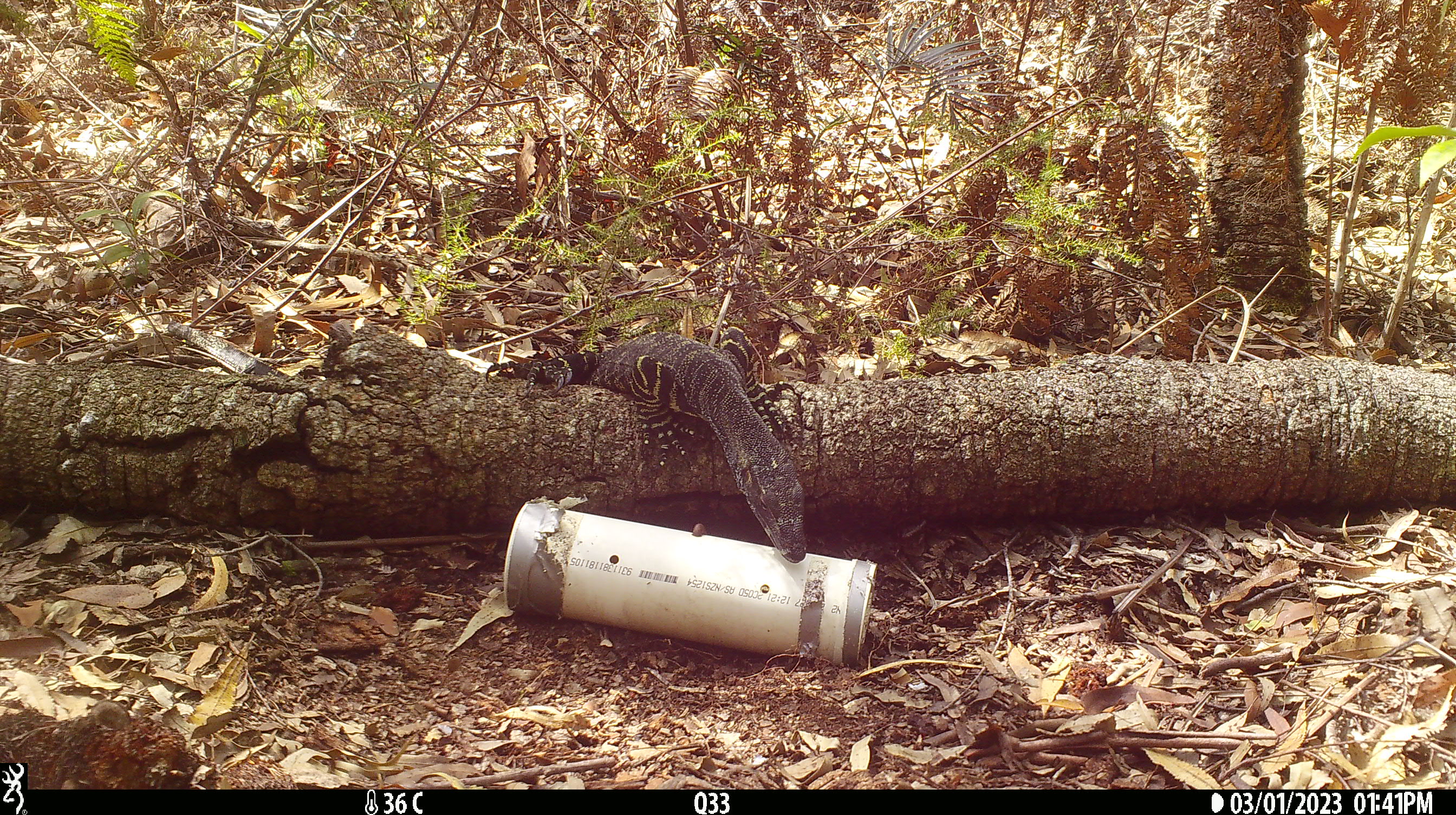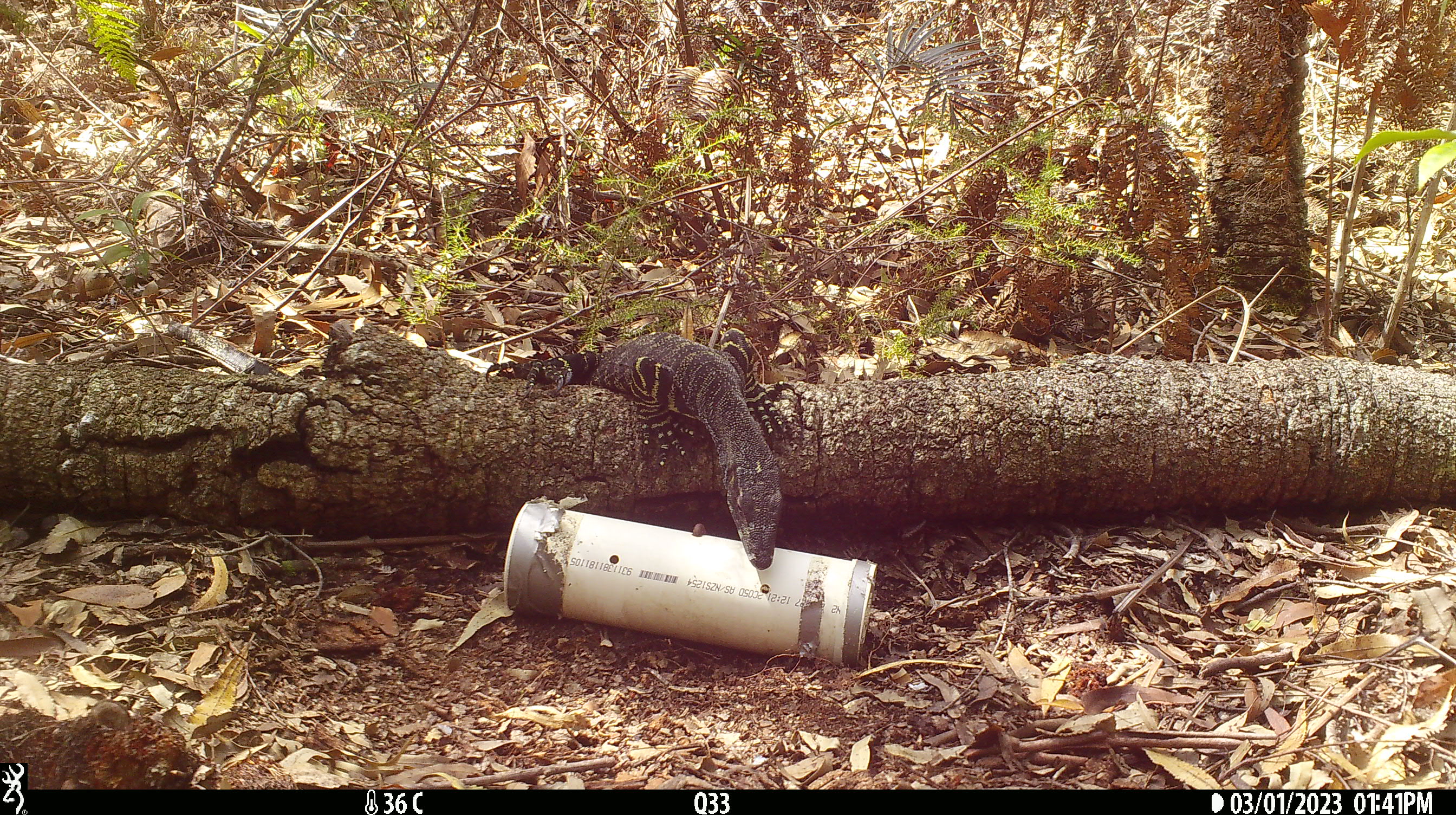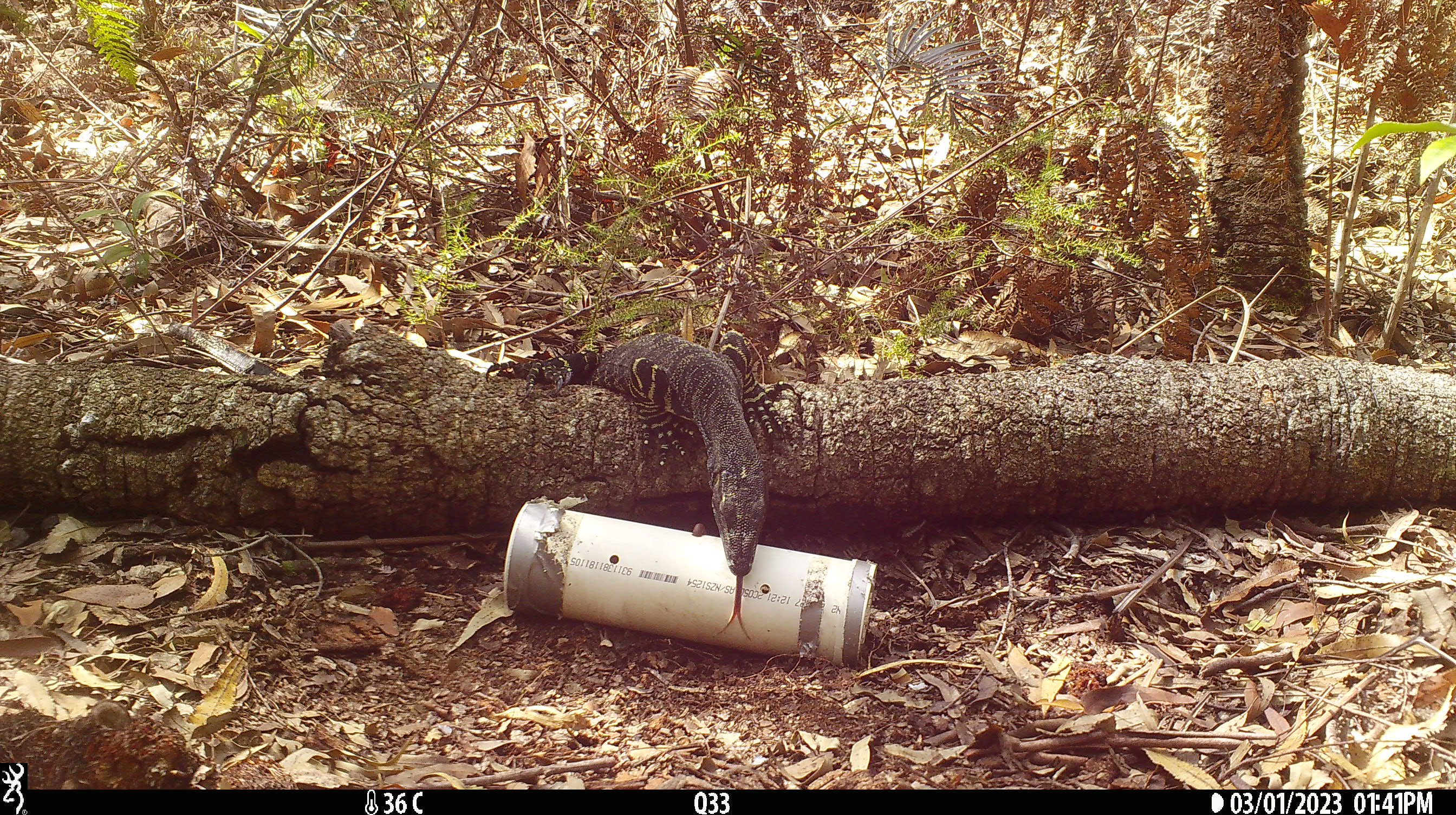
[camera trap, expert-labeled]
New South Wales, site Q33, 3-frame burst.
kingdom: Animalia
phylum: Chordata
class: Reptilia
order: Squamata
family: Varanidae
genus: Varanus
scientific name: Varanus varius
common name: lace monitor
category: goanna